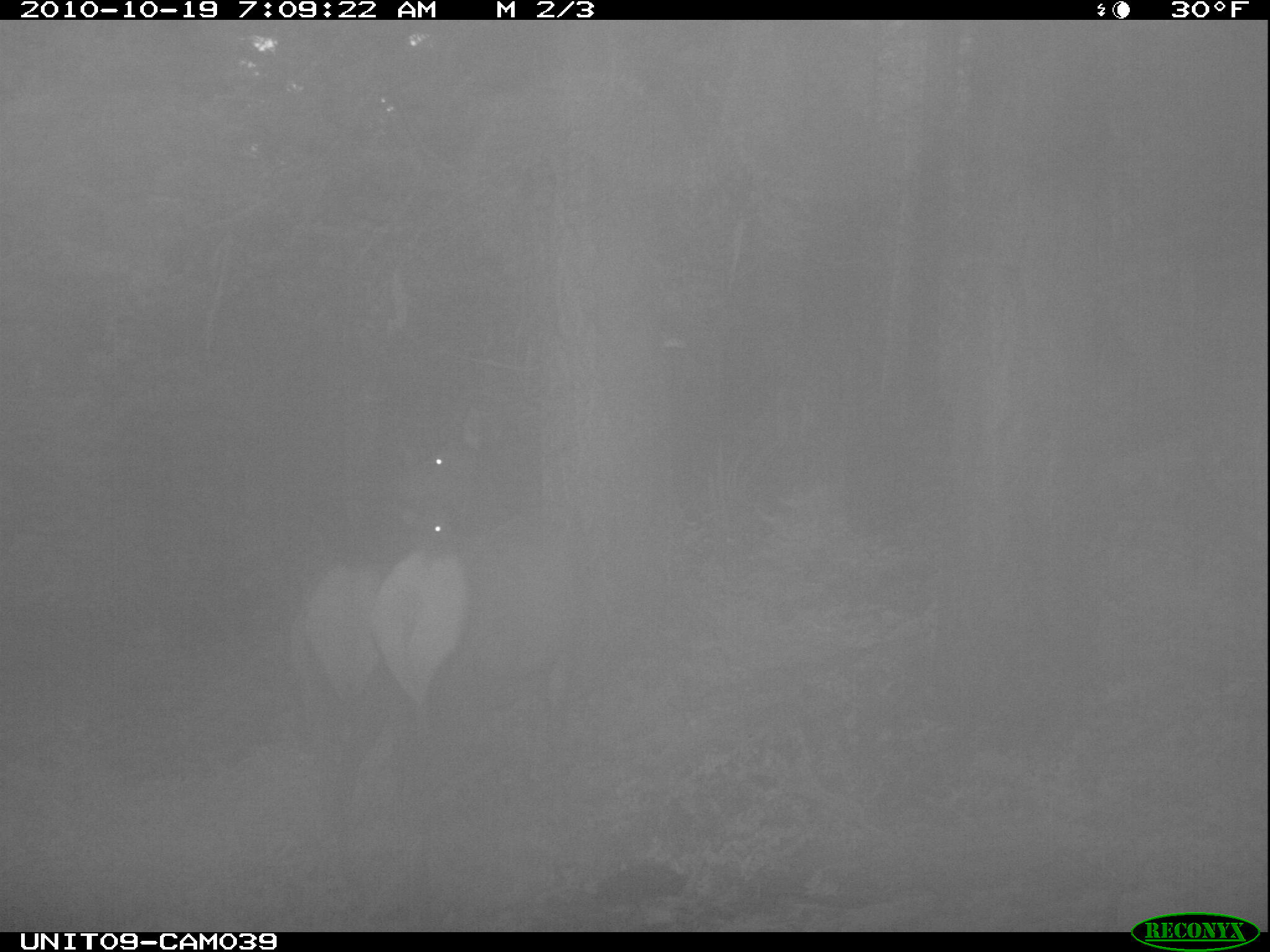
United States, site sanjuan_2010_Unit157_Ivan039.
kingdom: Animalia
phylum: Chordata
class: Mammalia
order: Artiodactyla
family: Cervidae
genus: Cervus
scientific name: Cervus elaphus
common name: red deer